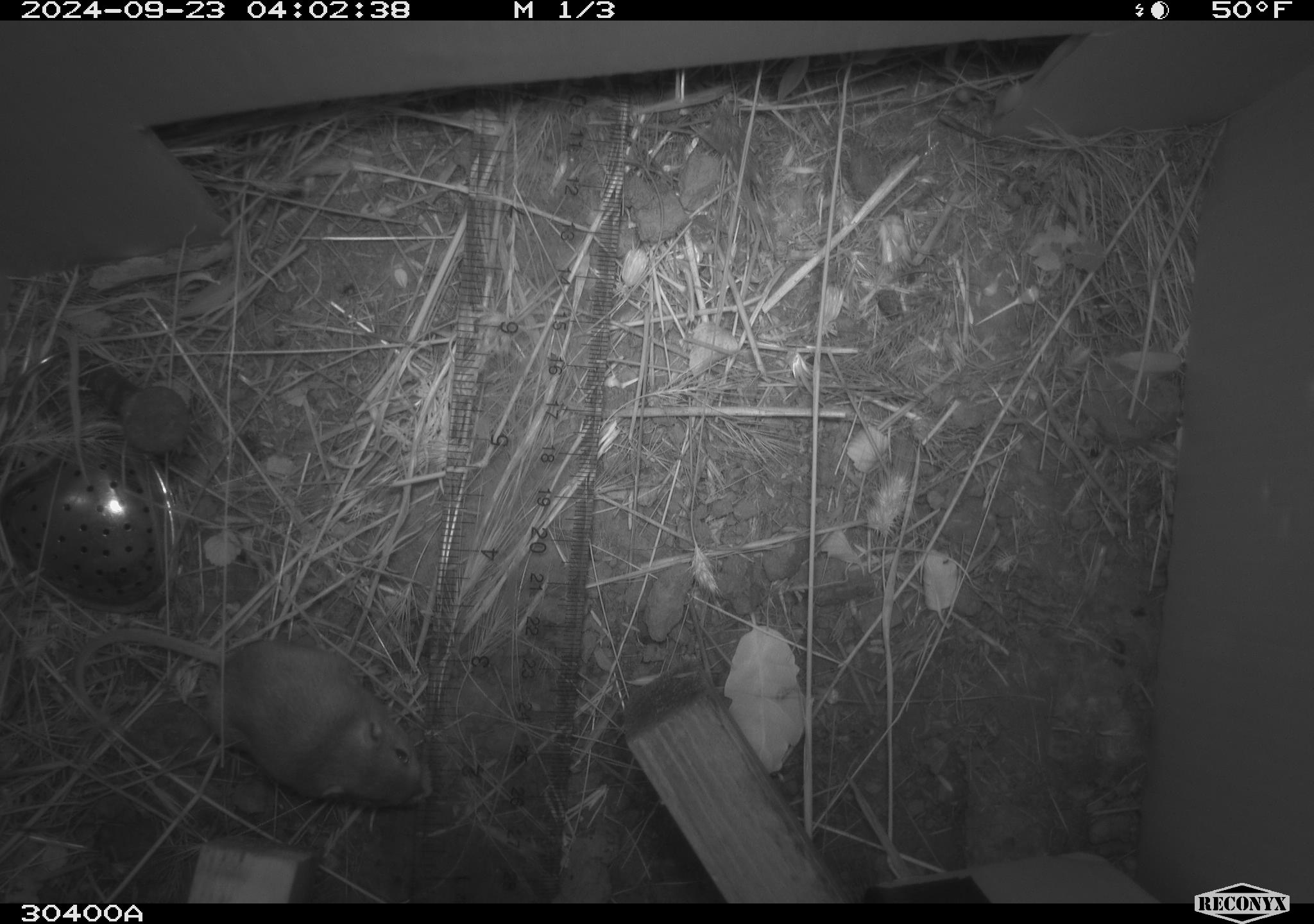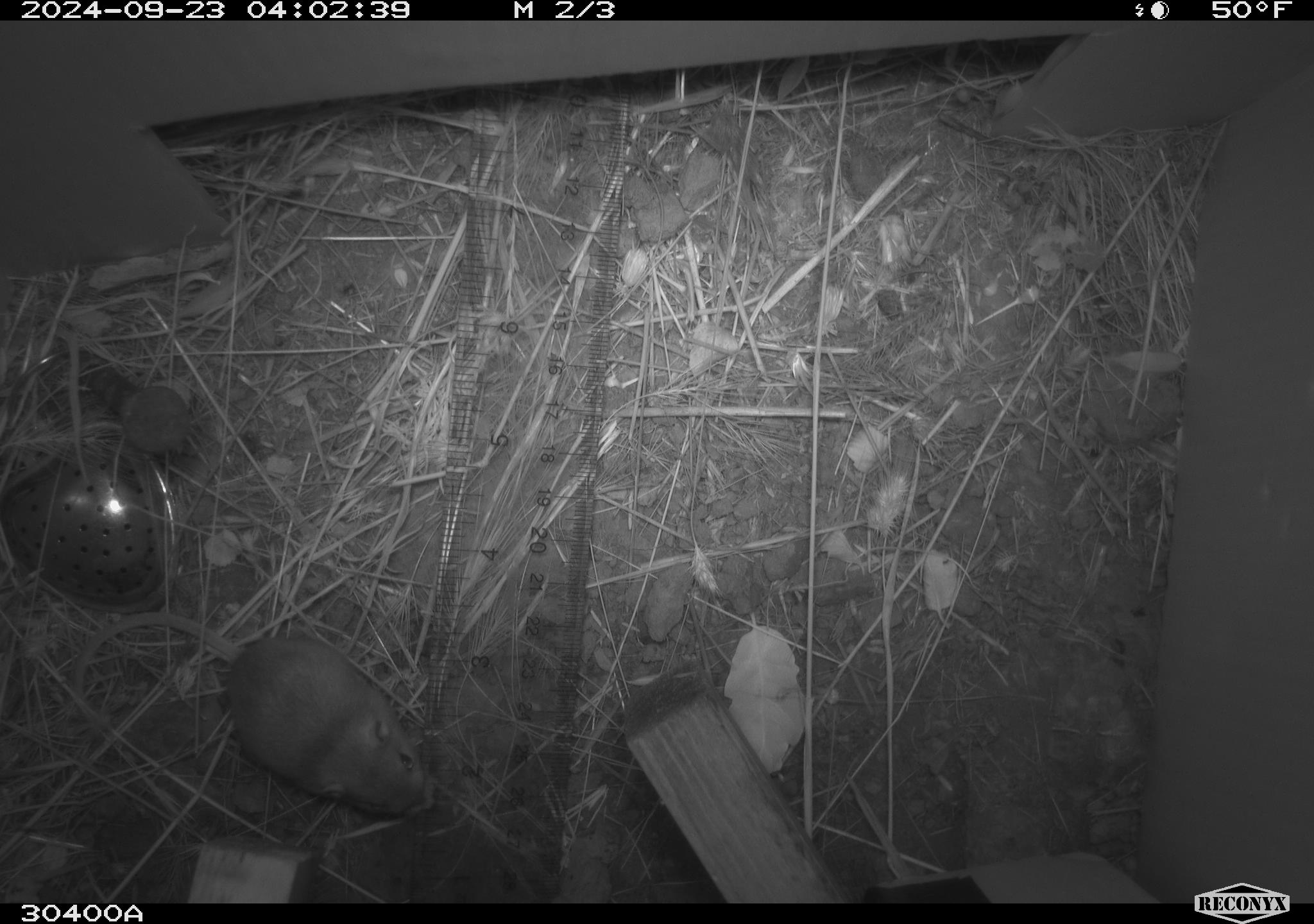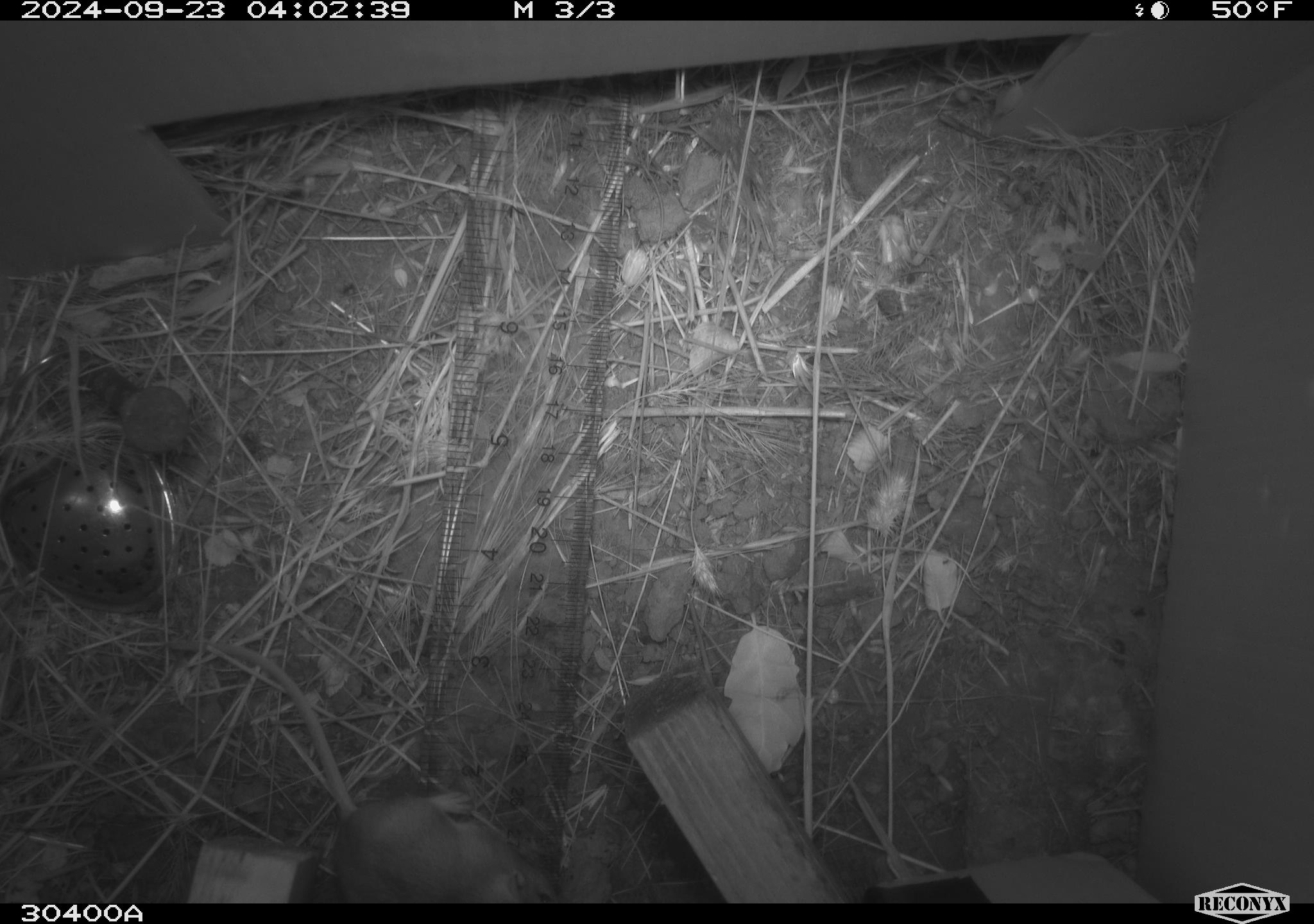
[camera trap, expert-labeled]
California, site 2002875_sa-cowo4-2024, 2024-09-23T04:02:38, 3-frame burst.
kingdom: Animalia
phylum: Chordata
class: Mammalia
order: Rodentia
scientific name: Rodentia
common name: rodent